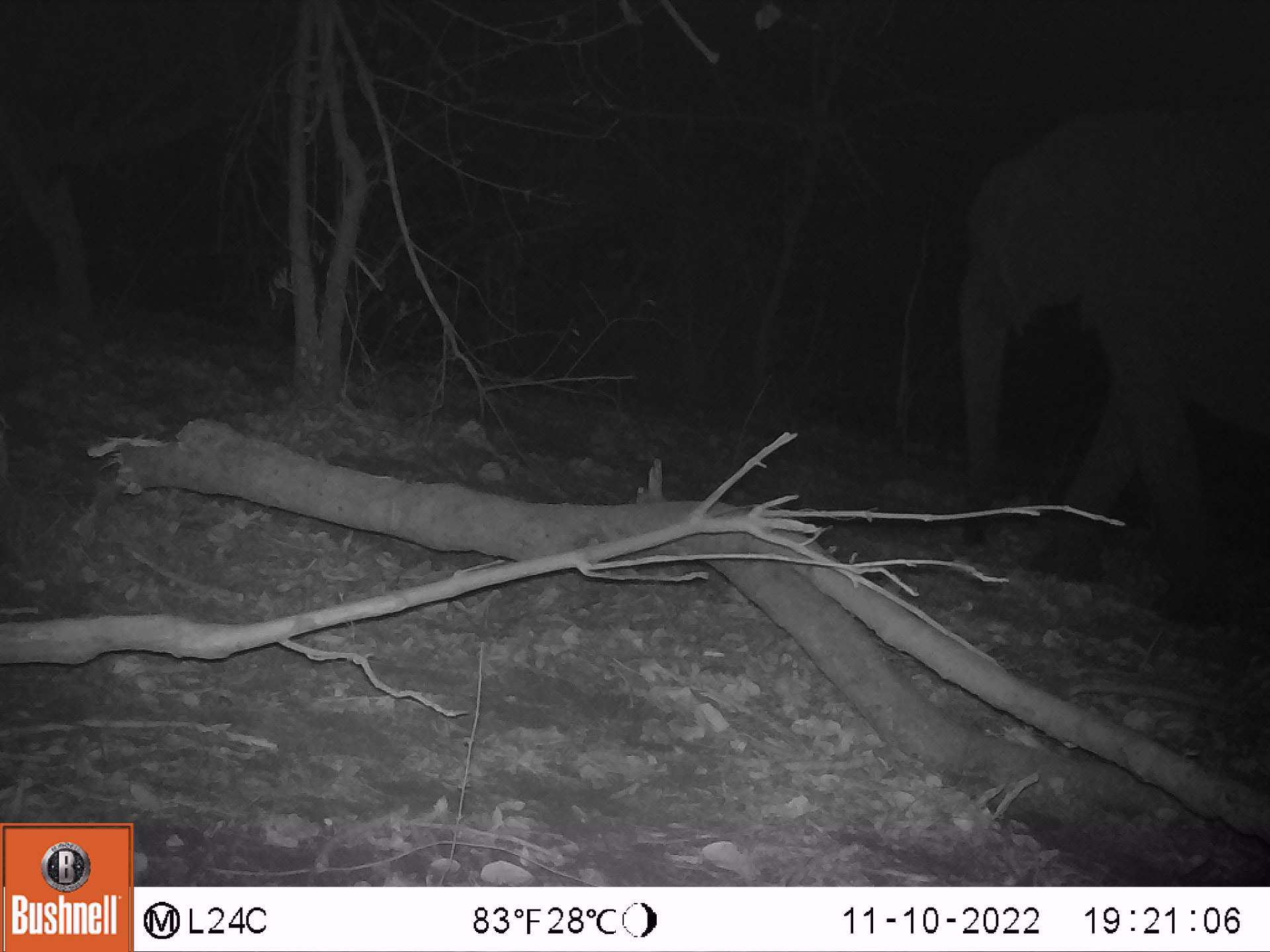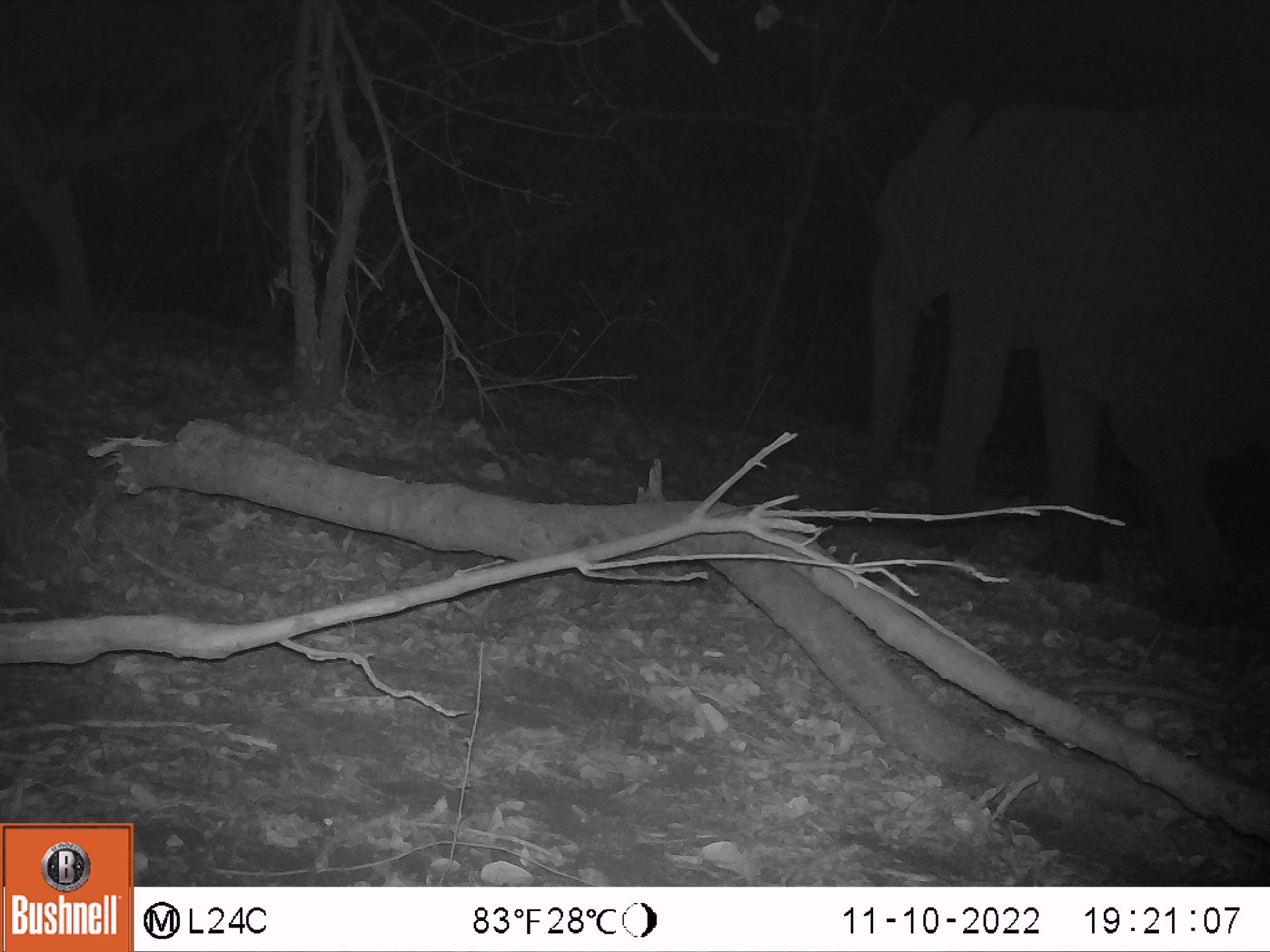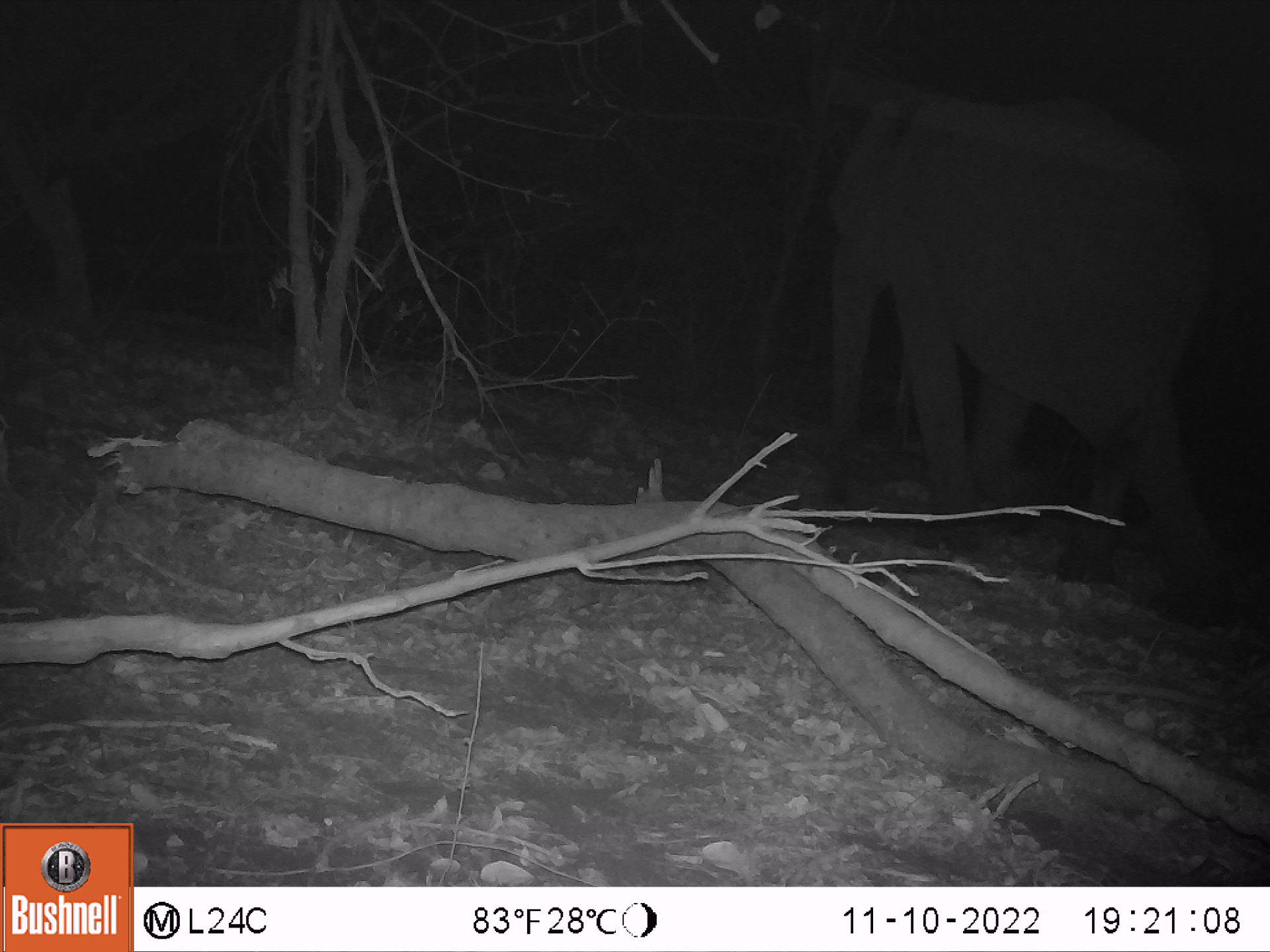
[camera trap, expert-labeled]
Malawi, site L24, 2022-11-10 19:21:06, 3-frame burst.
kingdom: Animalia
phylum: Chordata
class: Mammalia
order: Proboscidea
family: Elephantidae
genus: Loxodonta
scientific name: Loxodonta africana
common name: african savanna elephant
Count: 1.